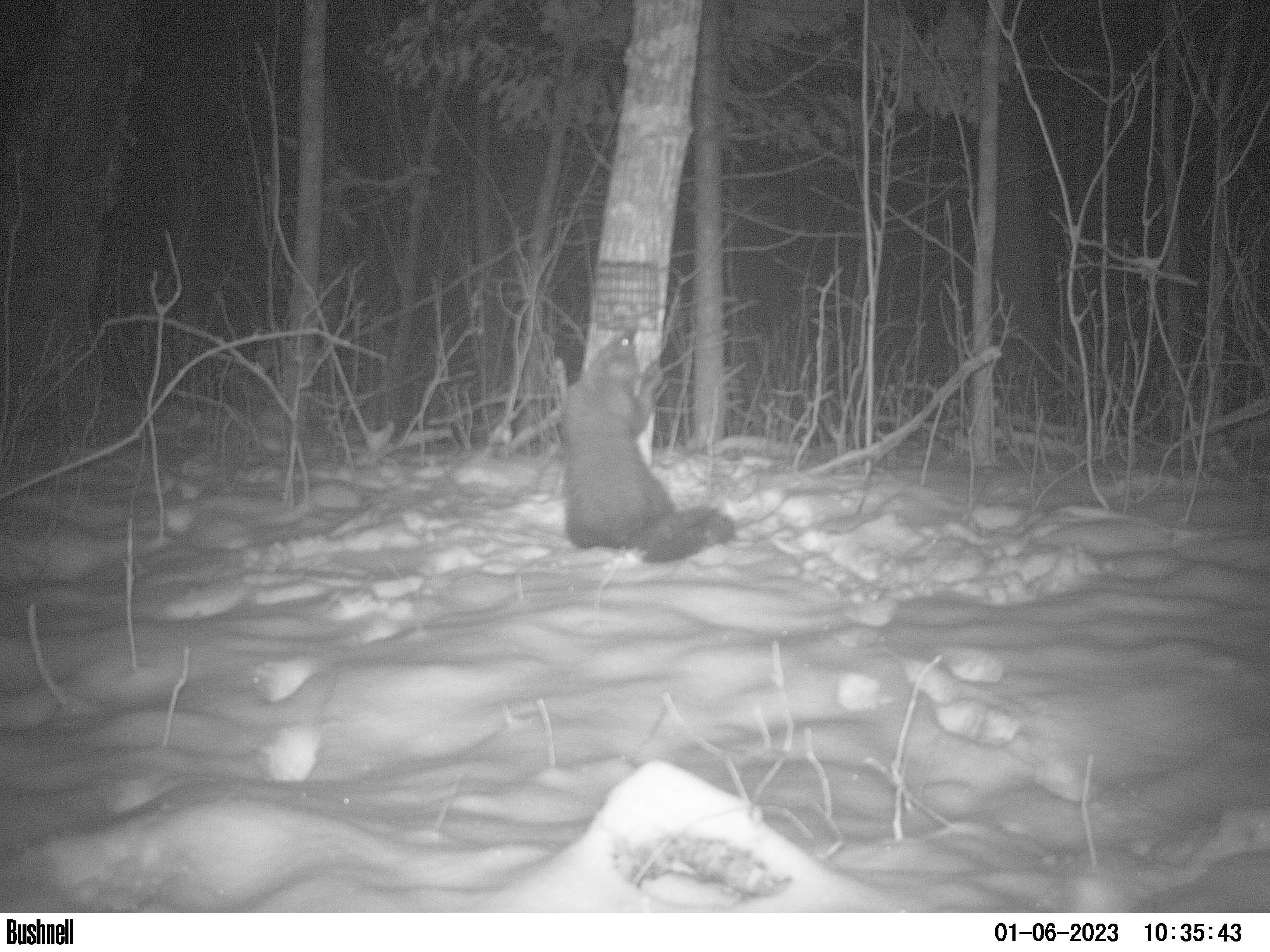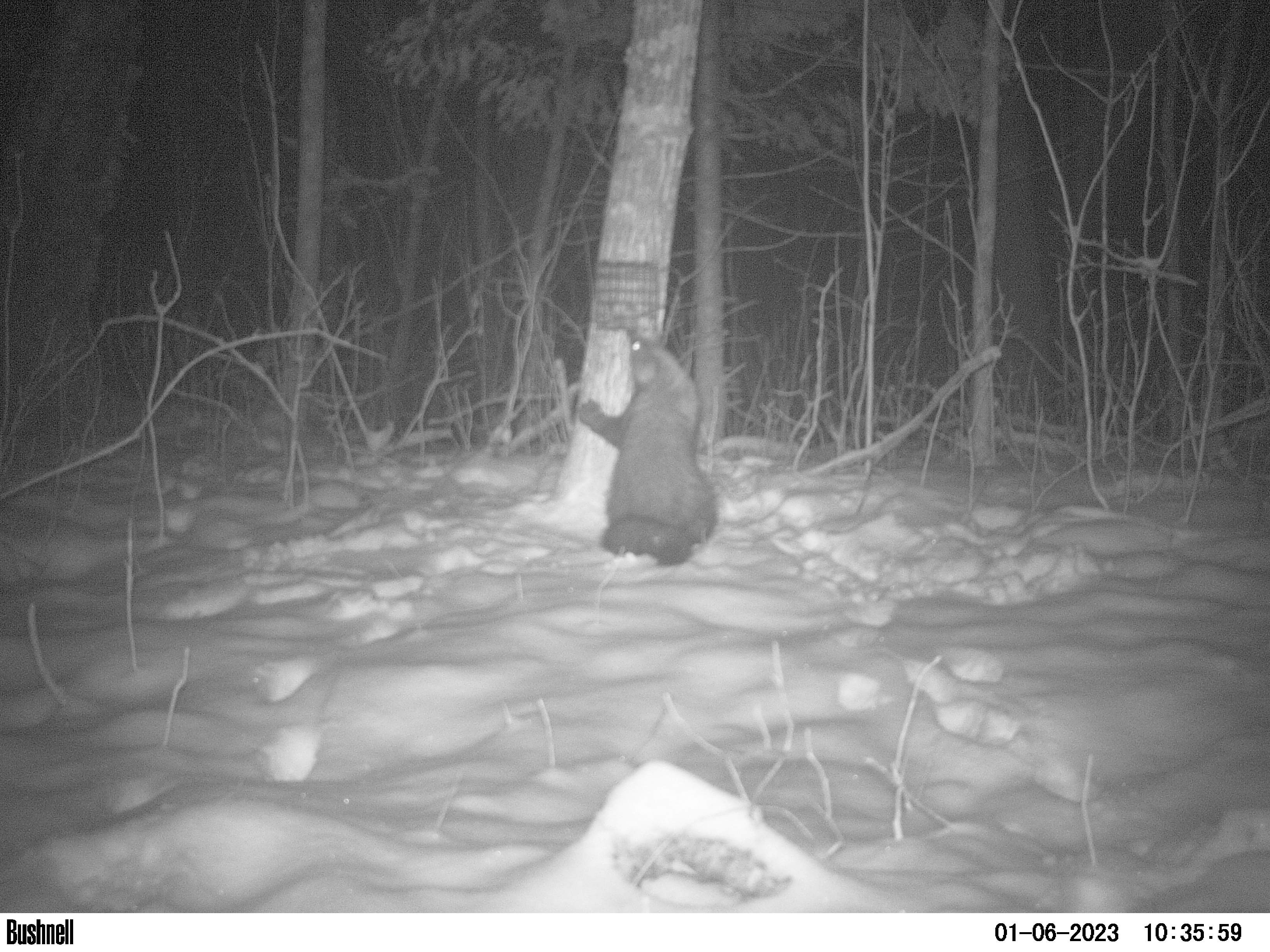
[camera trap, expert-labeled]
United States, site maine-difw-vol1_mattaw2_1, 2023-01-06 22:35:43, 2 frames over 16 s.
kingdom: Animalia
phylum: Chordata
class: Mammalia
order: Carnivora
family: Mustelidae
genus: Pekania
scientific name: Pekania pennanti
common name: fisher